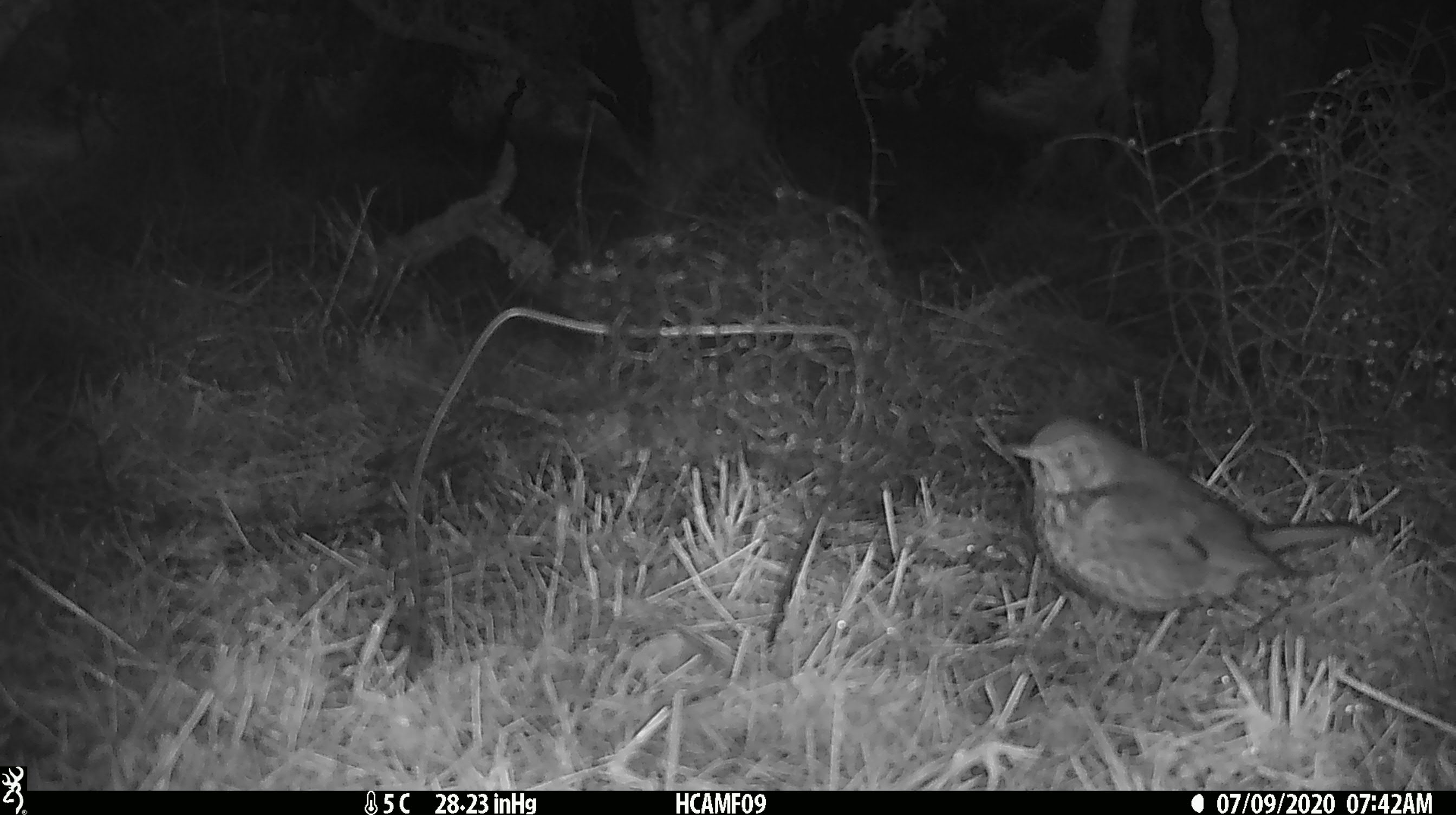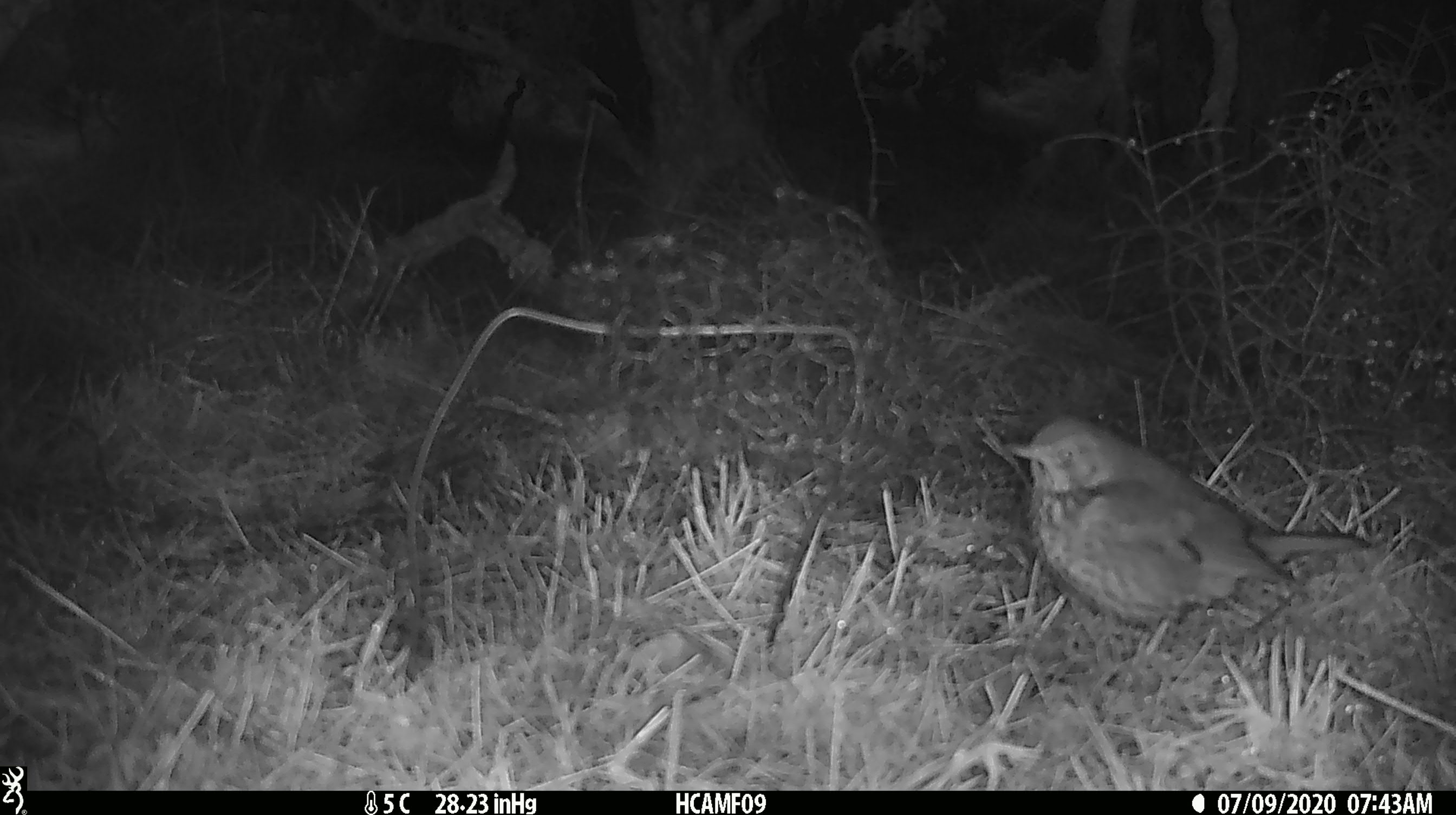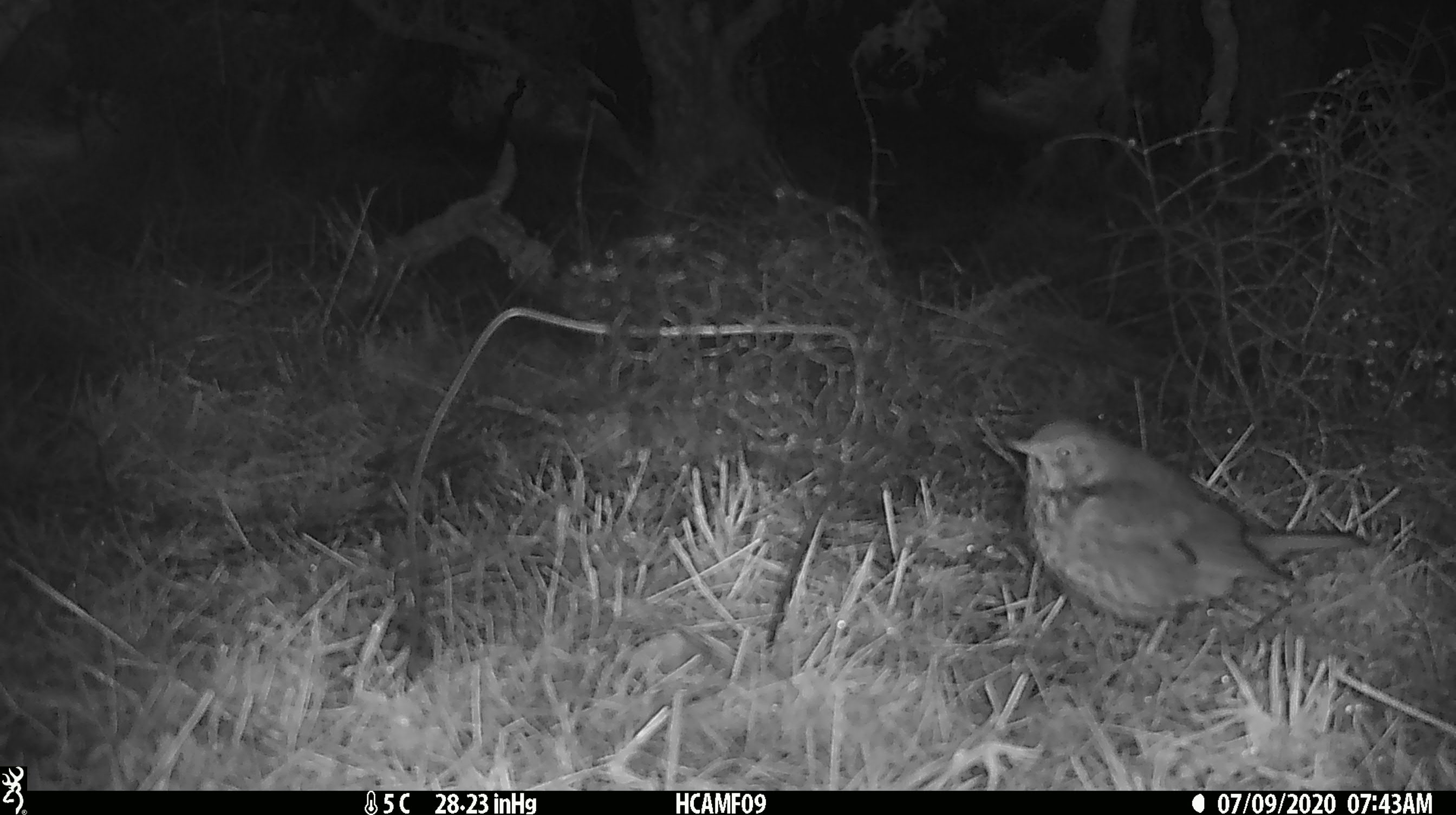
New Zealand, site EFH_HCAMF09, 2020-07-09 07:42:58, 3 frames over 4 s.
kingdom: Animalia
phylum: Chordata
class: Aves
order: Passeriformes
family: Turdidae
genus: Turdus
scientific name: Turdus philomelos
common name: song thrush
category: thrush